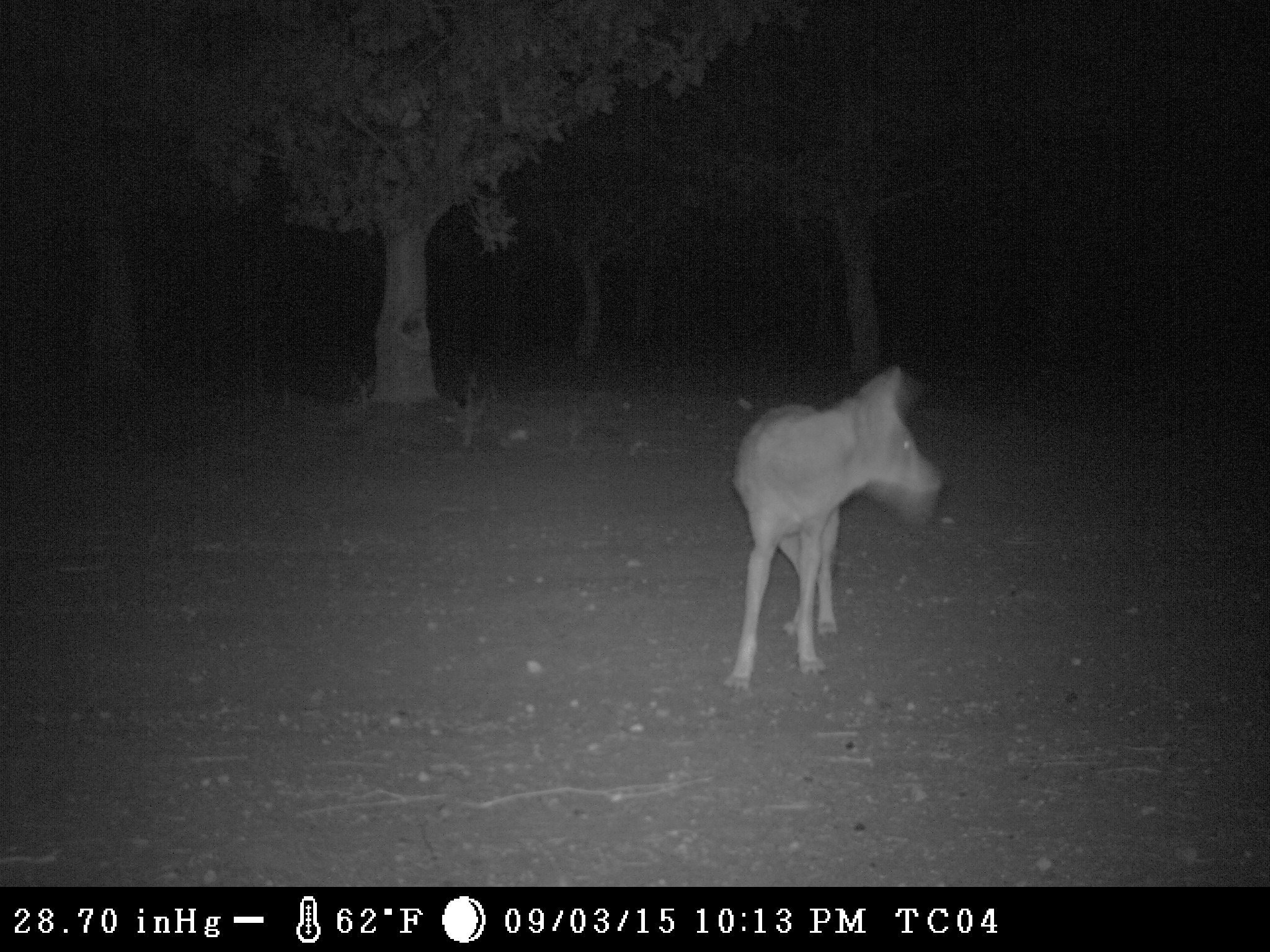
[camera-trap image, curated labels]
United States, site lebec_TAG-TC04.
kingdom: Animalia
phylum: Chordata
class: Mammalia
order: Carnivora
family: Canidae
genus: Canis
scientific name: Canis latrans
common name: coyote